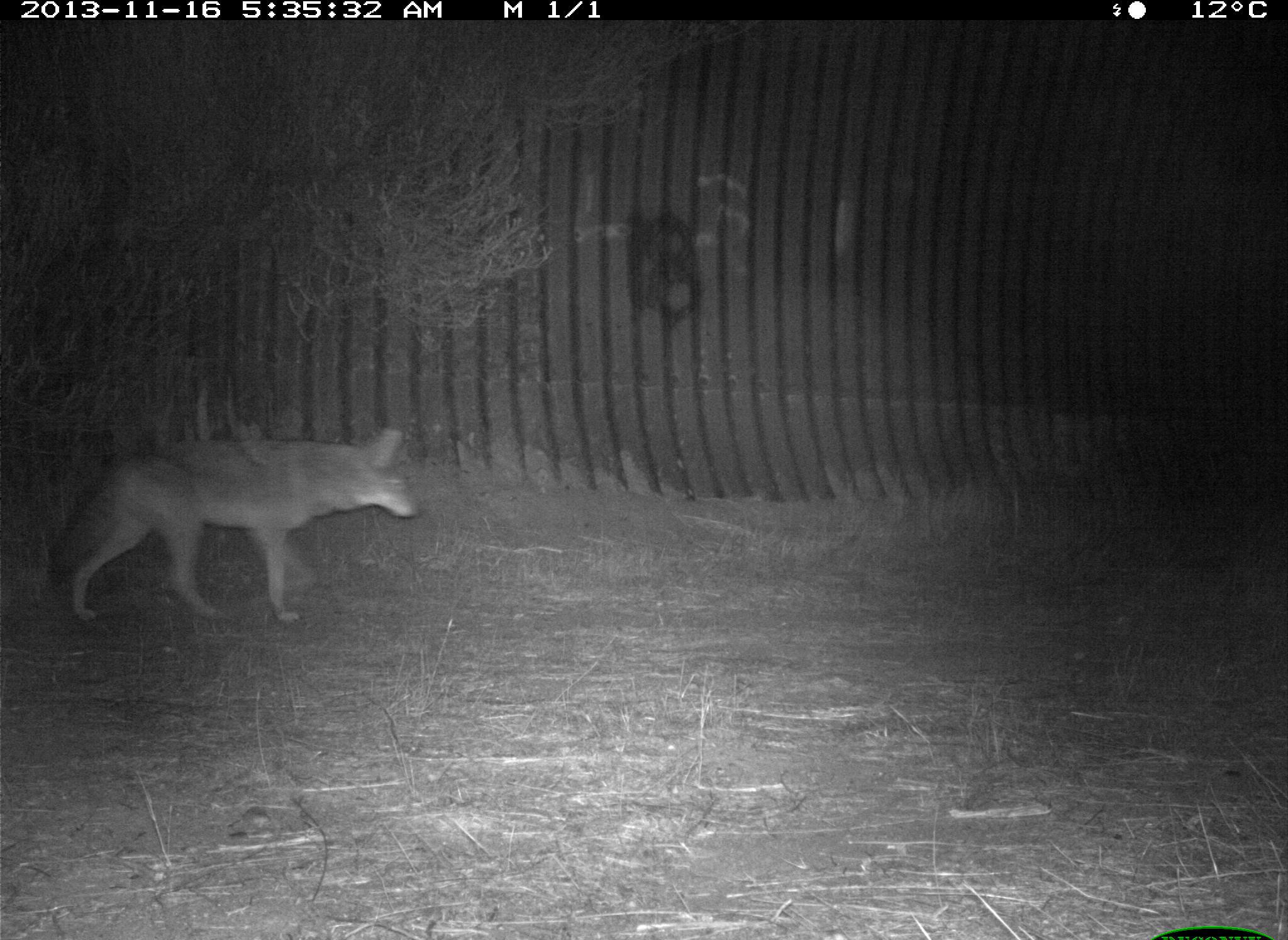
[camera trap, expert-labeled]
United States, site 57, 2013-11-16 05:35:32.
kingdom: Animalia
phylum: Chordata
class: Mammalia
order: Carnivora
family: Canidae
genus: Canis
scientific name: Canis latrans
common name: coyote